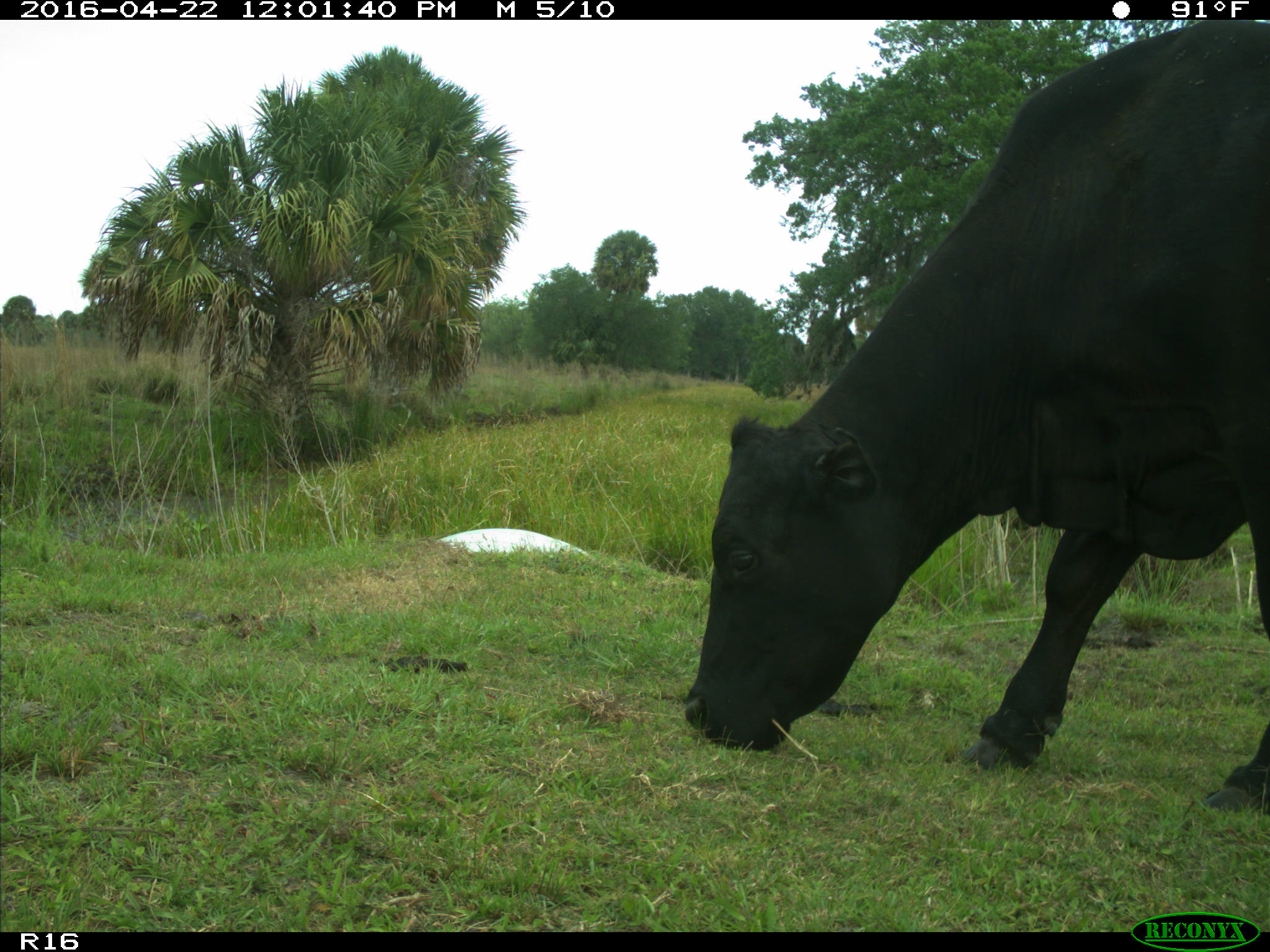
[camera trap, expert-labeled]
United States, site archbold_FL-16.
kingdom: Animalia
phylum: Chordata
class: Mammalia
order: Artiodactyla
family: Bovidae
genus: Bos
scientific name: Bos taurus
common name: domestic cow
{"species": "Bos taurus (domestic cow)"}